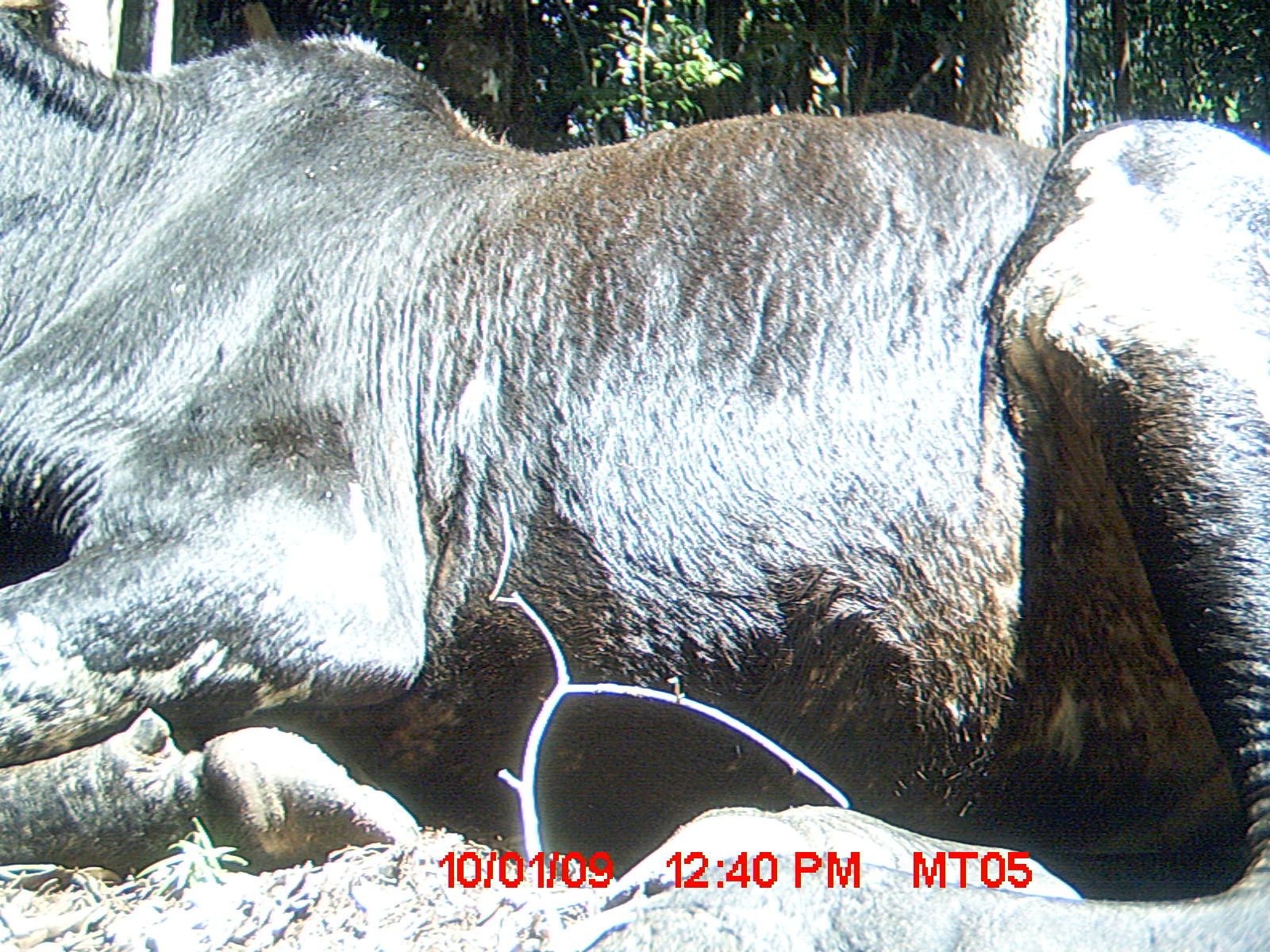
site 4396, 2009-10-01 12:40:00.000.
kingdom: Animalia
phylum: Chordata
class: Mammalia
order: Artiodactyla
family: Bovidae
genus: Bos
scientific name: Bos taurus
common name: domestic cattle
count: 3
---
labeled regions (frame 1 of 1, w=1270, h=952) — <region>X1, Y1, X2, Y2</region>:
bos taurus: <region>0, 15, 1270, 952</region>